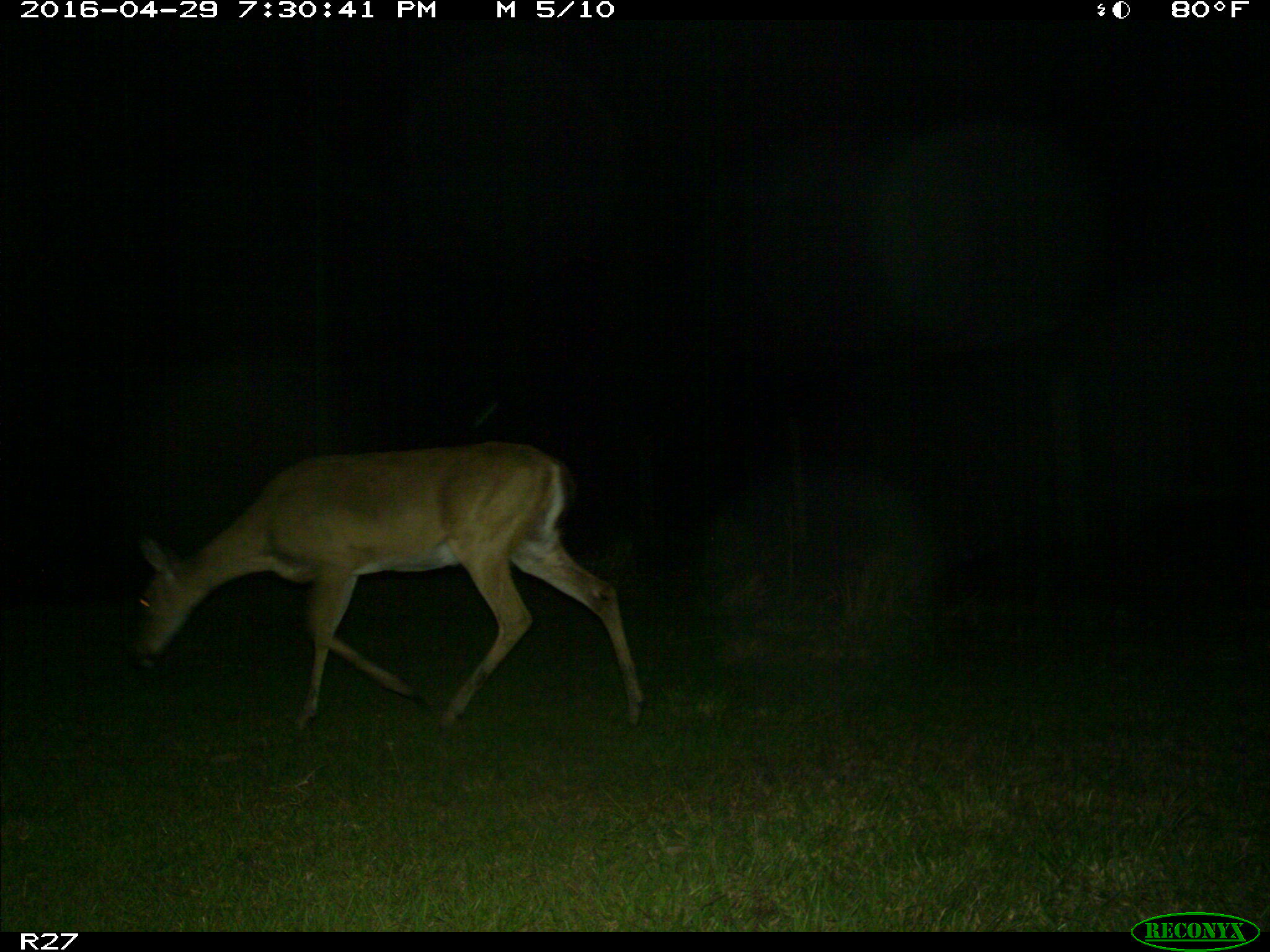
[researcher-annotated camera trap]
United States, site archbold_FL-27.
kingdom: Animalia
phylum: Chordata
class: Mammalia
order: Artiodactyla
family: Cervidae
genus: Odocoileus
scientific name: Odocoileus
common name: deer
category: unidentified deer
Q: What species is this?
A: Unidentified deer (deer) (Odocoileus).